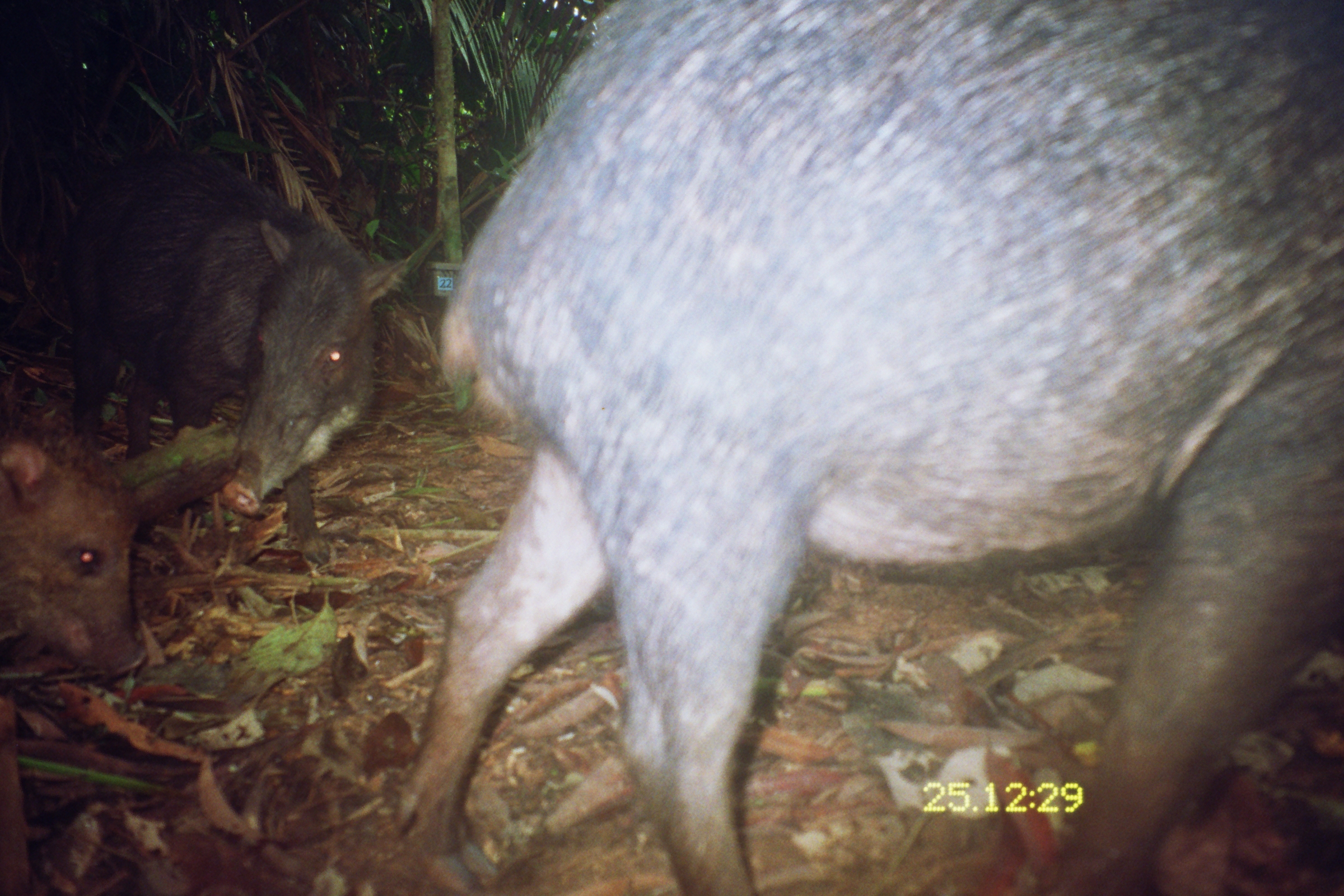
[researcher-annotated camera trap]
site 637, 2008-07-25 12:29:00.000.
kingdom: Animalia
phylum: Chordata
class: Mammalia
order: Artiodactyla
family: Tayassuidae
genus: Tayassu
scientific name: Tayassu pecari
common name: white-lipped peccary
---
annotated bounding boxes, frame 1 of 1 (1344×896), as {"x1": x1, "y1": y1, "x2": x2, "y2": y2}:
tayassu pecari: {"x1": 390, "y1": 0, "x2": 1344, "y2": 896}; {"x1": 54, "y1": 141, "x2": 409, "y2": 564}; {"x1": 0, "y1": 426, "x2": 146, "y2": 687}